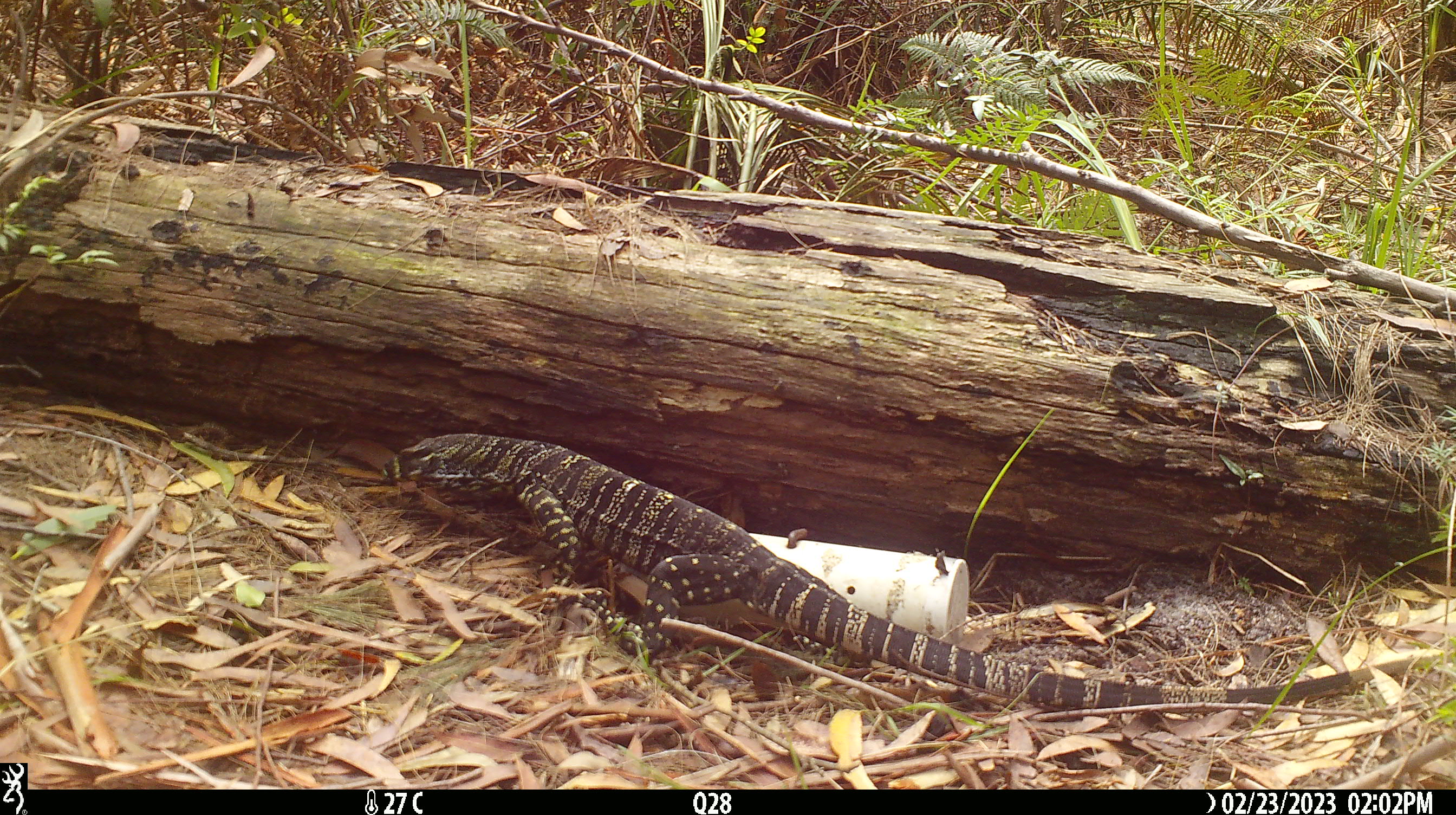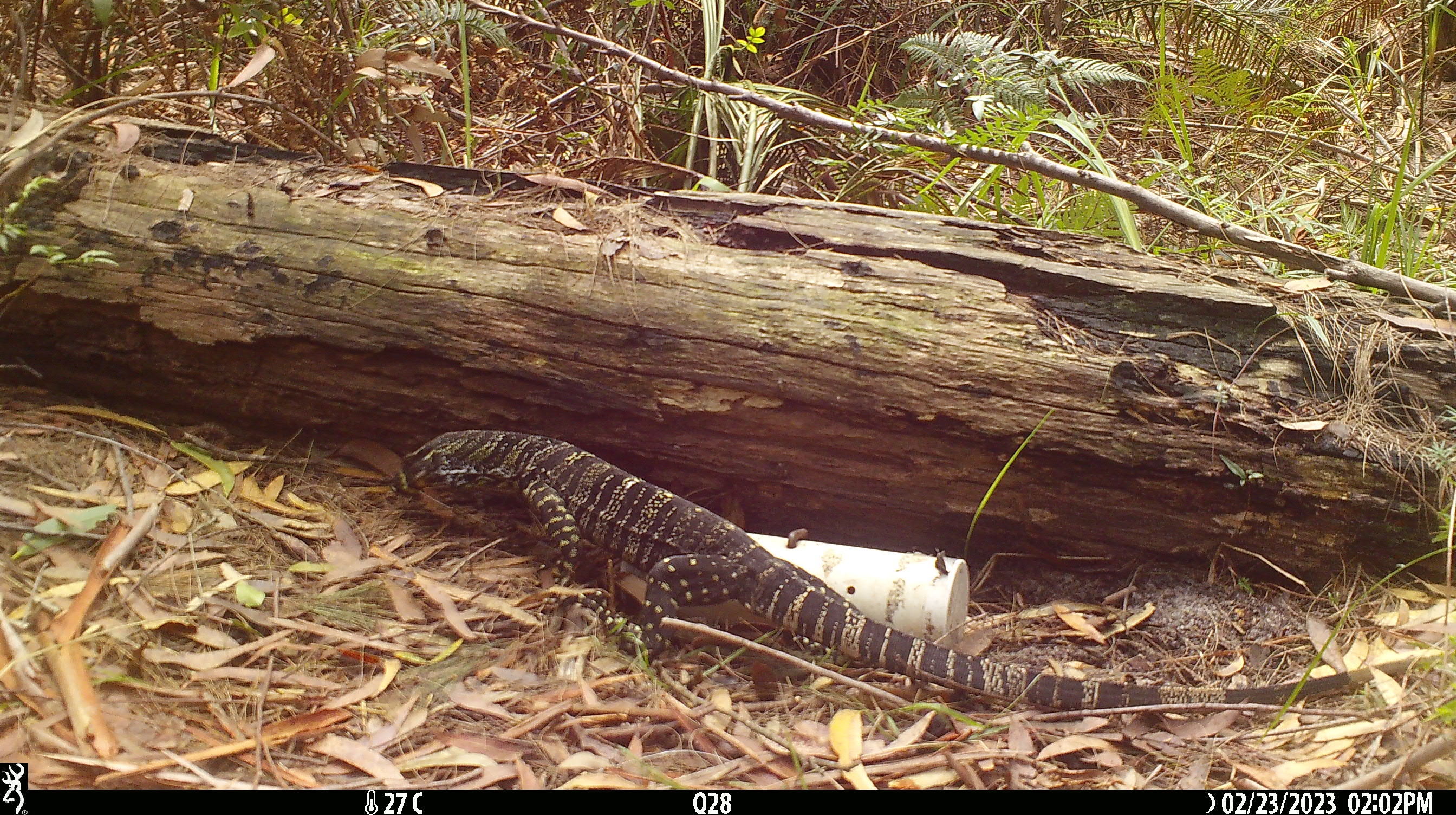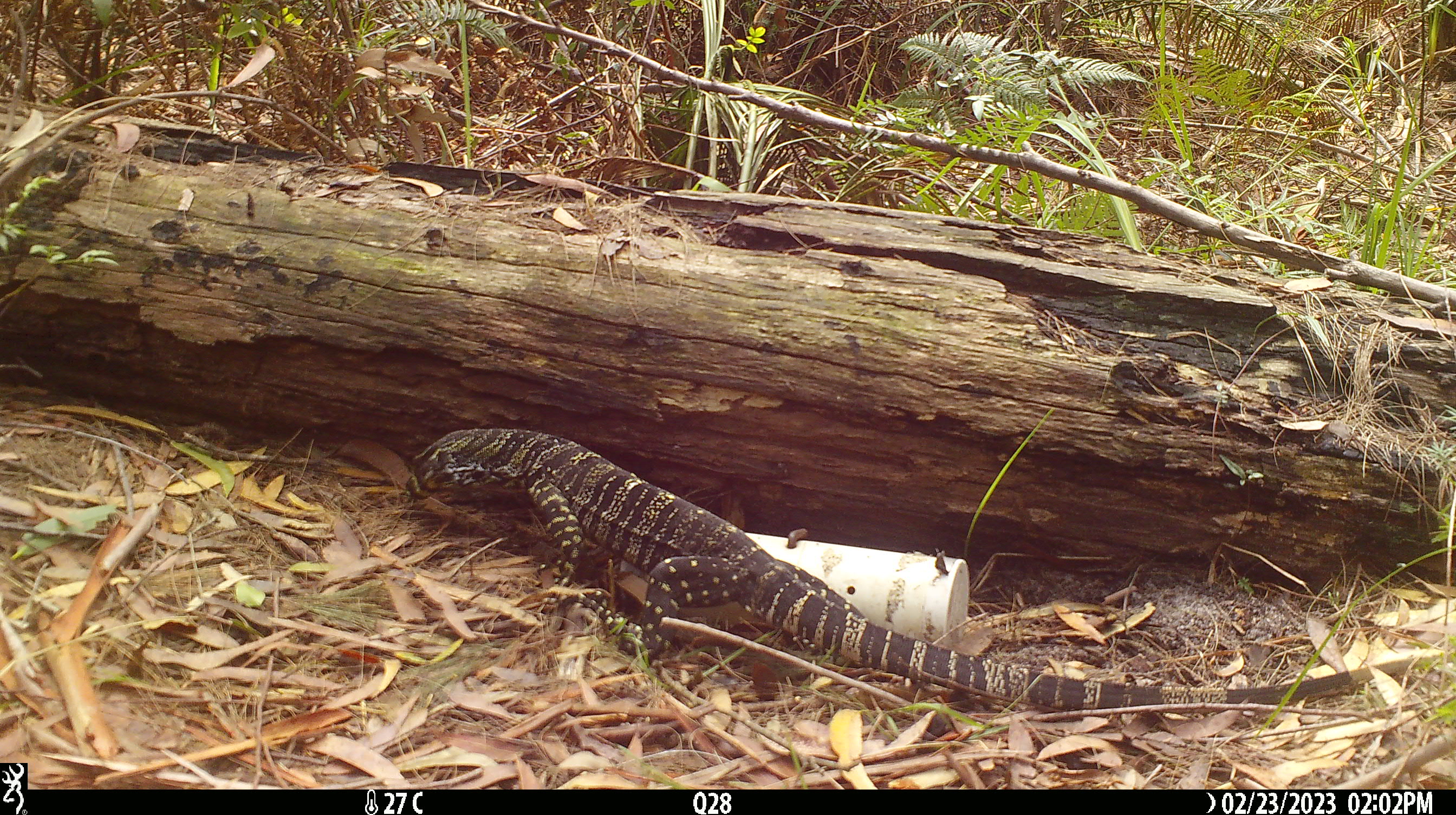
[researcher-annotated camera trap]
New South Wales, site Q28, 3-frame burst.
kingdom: Animalia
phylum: Chordata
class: Reptilia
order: Squamata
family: Varanidae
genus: Varanus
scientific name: Varanus varius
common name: lace monitor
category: goanna